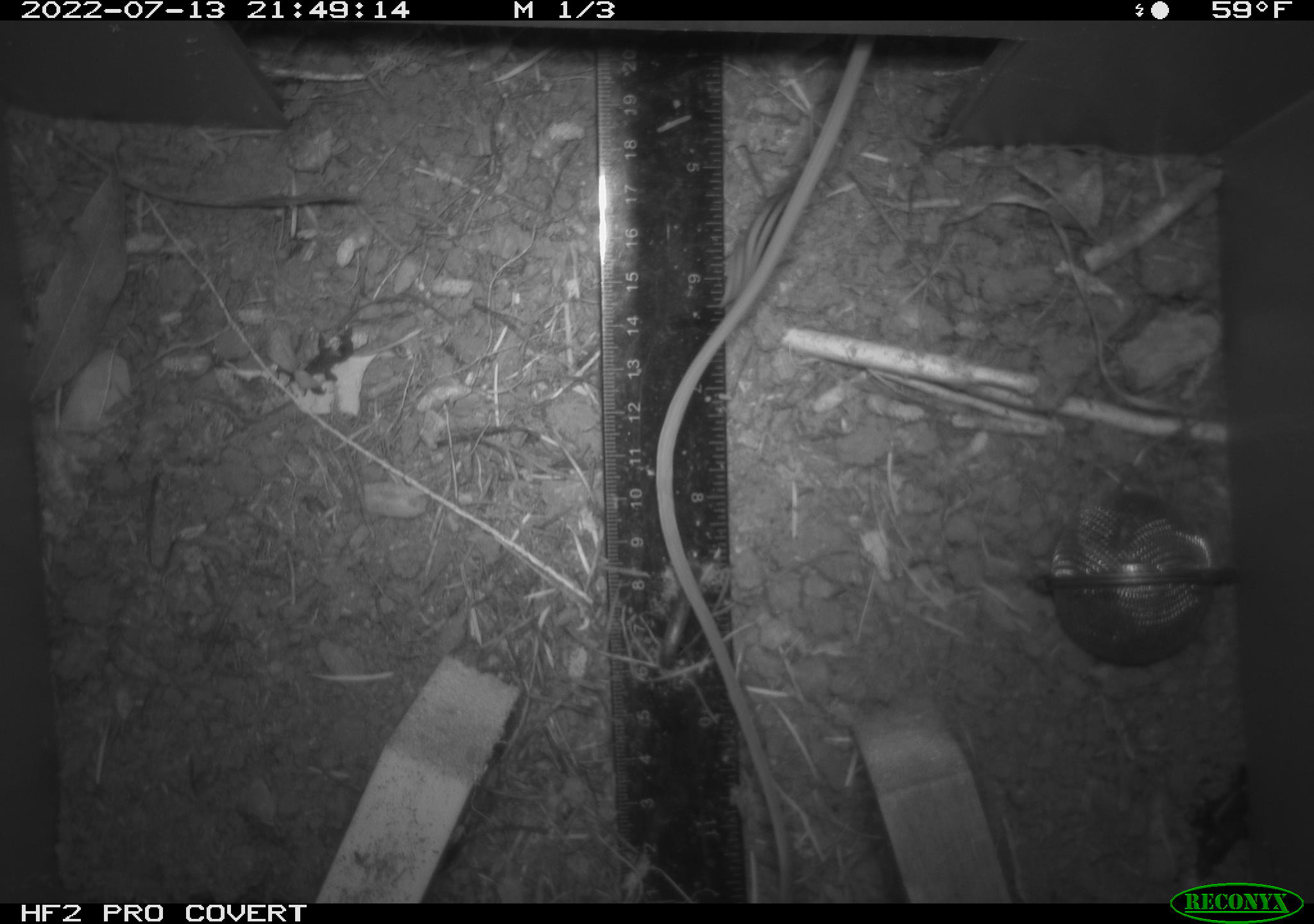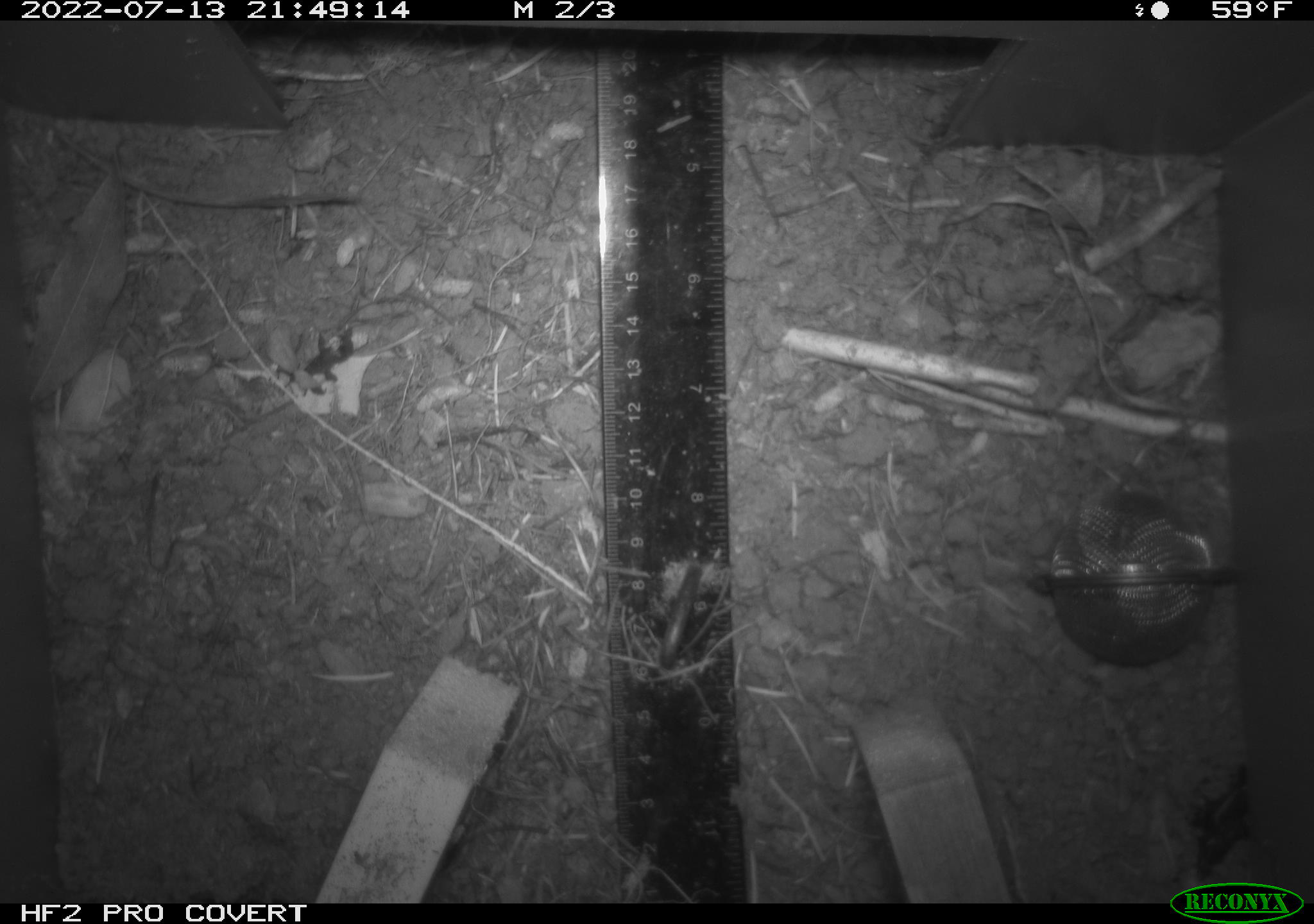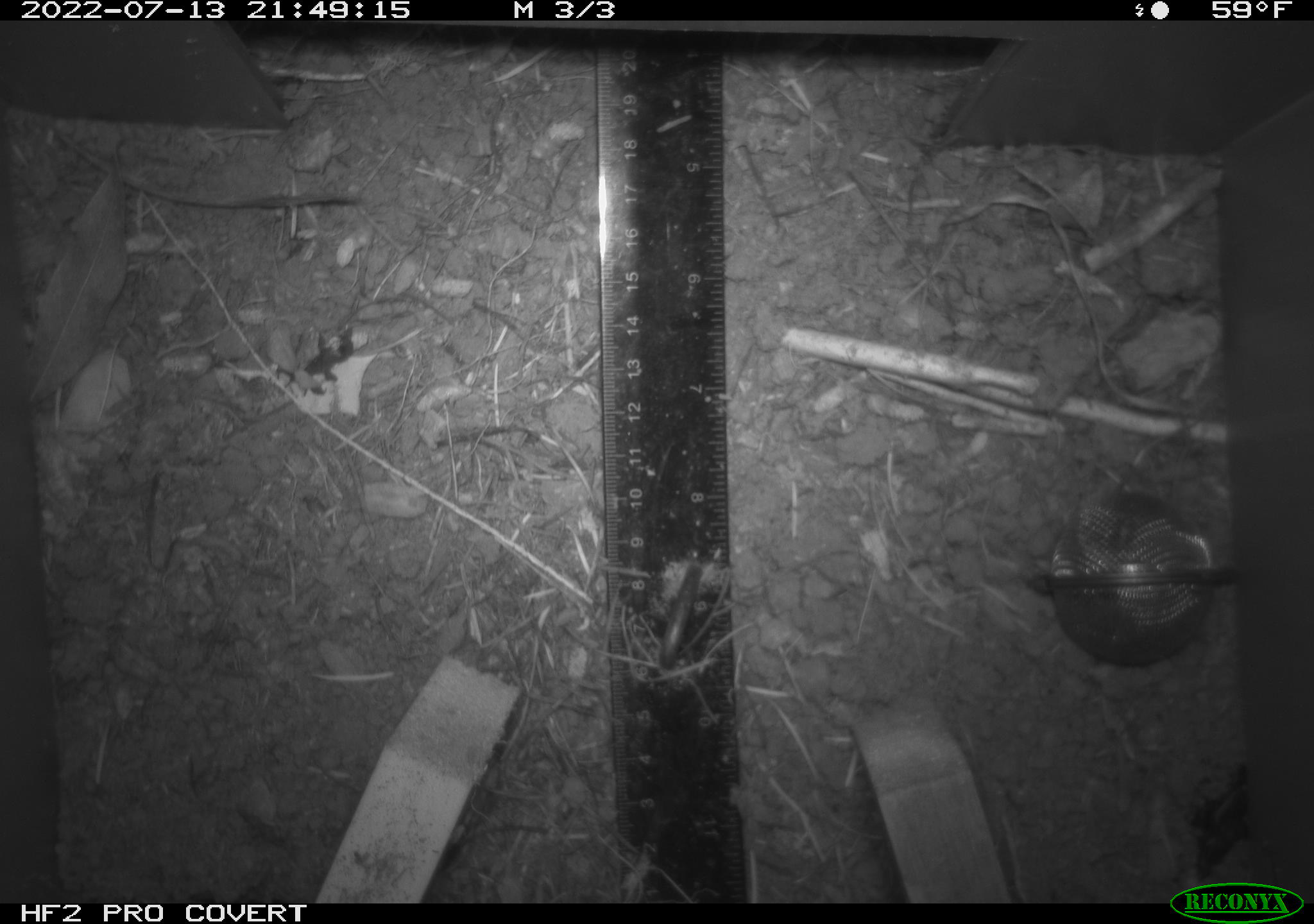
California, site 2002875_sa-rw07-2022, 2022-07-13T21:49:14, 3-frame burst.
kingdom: Animalia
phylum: Chordata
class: Mammalia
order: Rodentia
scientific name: Rodentia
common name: mouse species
Mouse species (Rodentia).